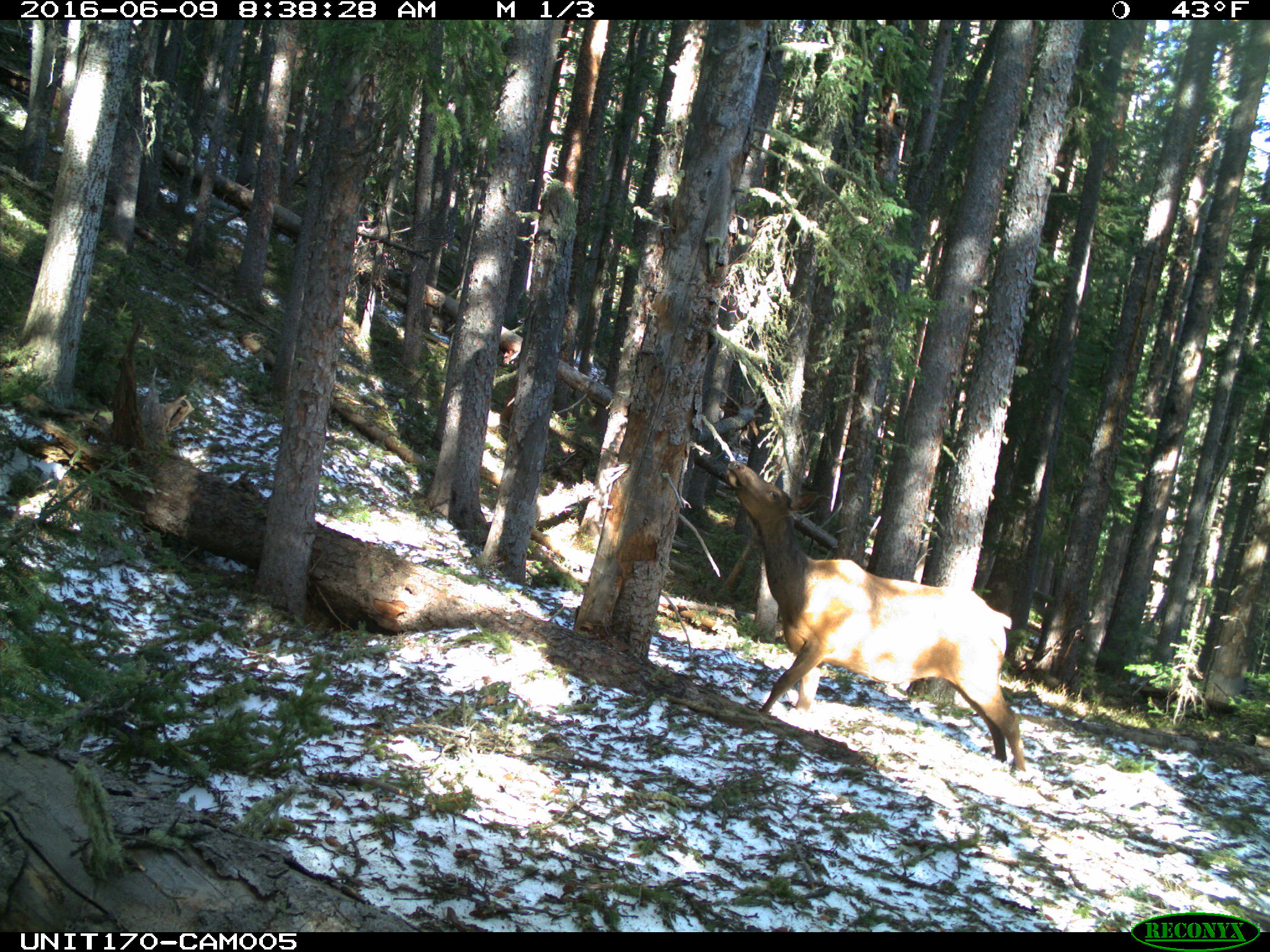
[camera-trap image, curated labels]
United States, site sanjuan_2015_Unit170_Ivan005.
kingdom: Animalia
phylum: Chordata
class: Mammalia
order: Artiodactyla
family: Cervidae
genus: Cervus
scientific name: Cervus elaphus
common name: red deer